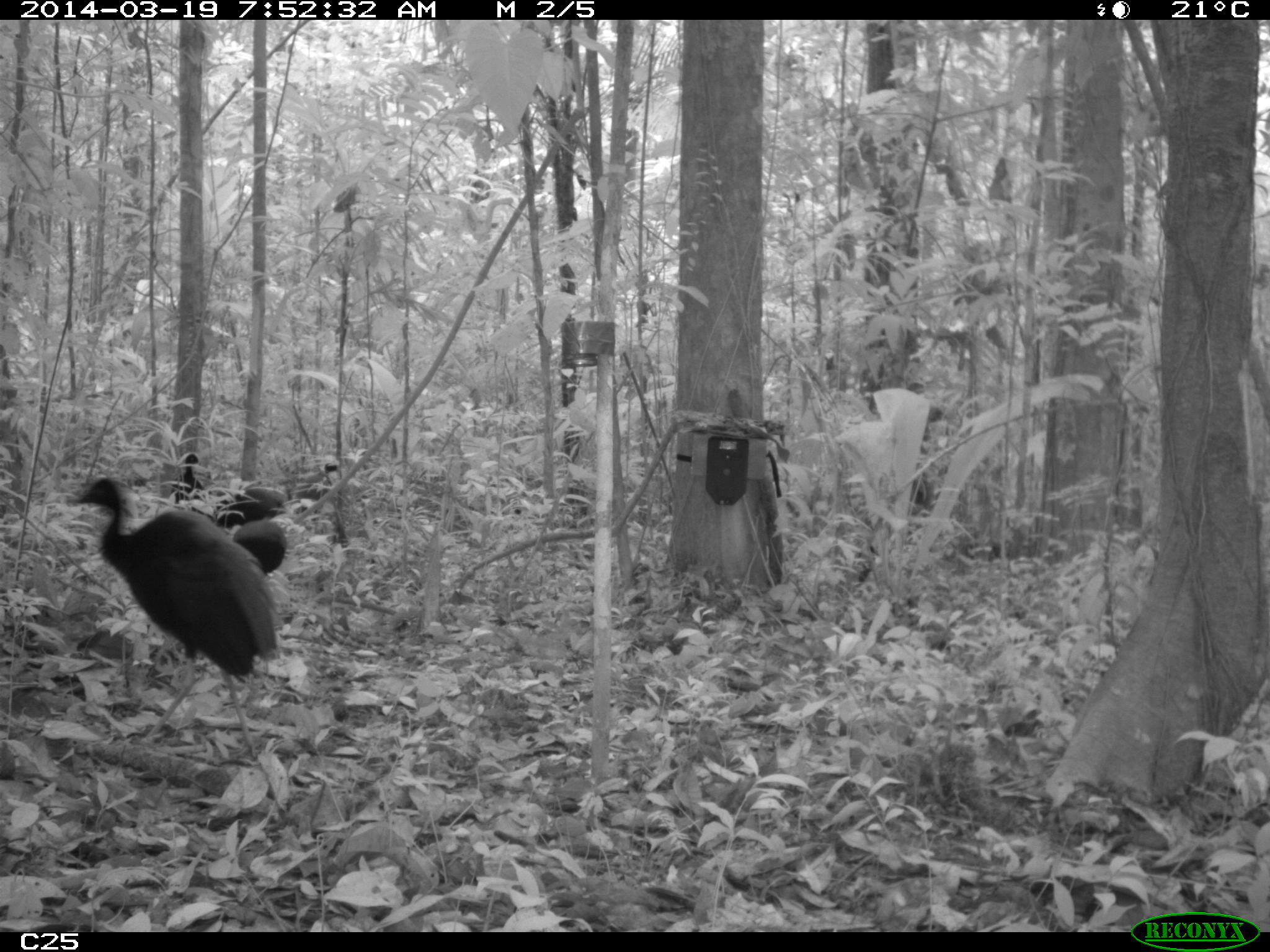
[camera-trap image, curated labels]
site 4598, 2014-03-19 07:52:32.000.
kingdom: Animalia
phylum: Chordata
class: Aves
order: Gruiformes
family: Psophiidae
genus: Psophia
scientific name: Psophia crepitans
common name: gray-winged trumpeter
Psophia crepitans (gray-winged trumpeter), count 6, age adult.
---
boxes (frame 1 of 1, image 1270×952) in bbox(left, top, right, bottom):
psophia crepitans: bbox(62, 474, 285, 753); bbox(173, 470, 293, 573); bbox(191, 487, 287, 527); bbox(173, 453, 205, 507)